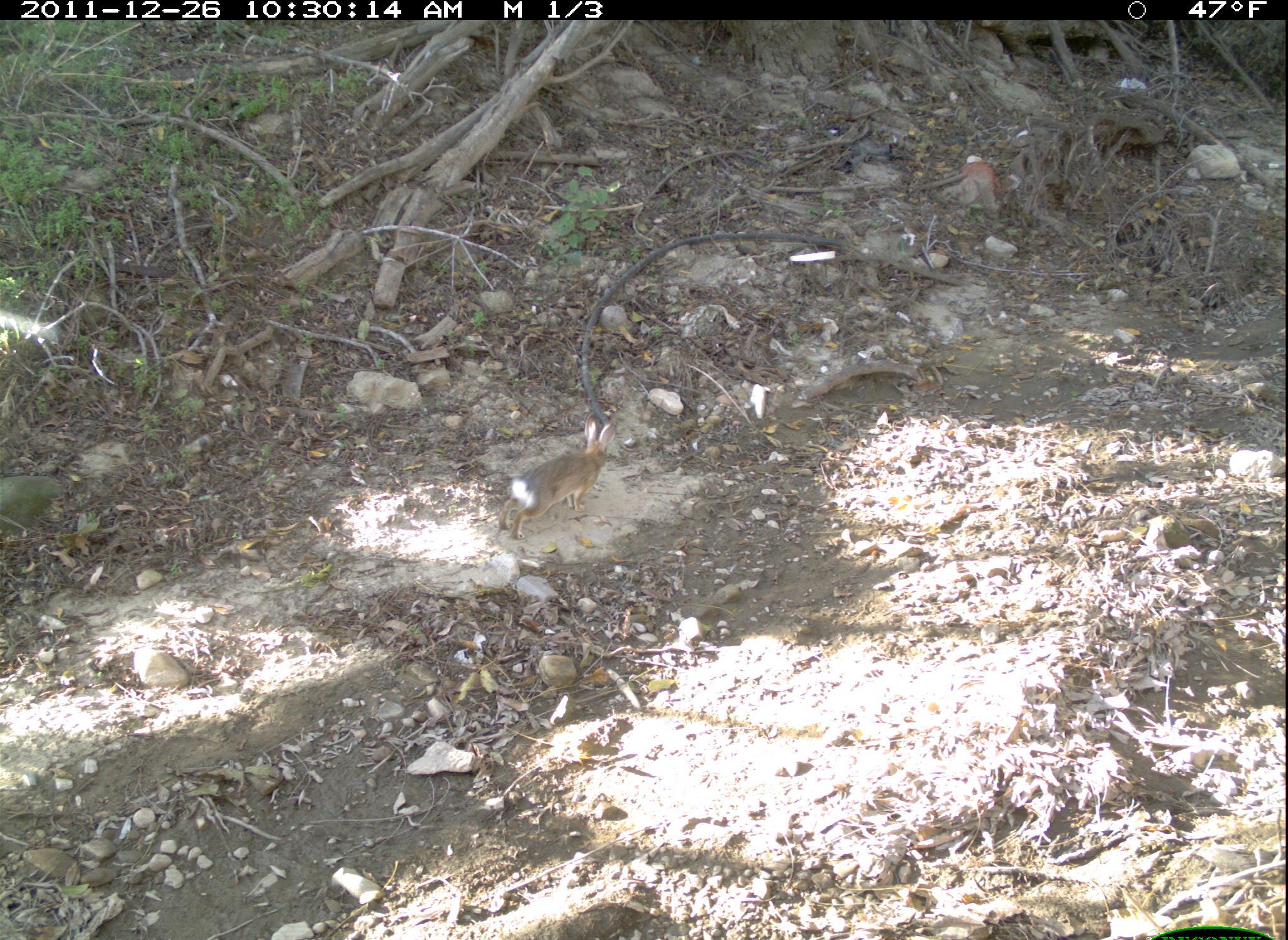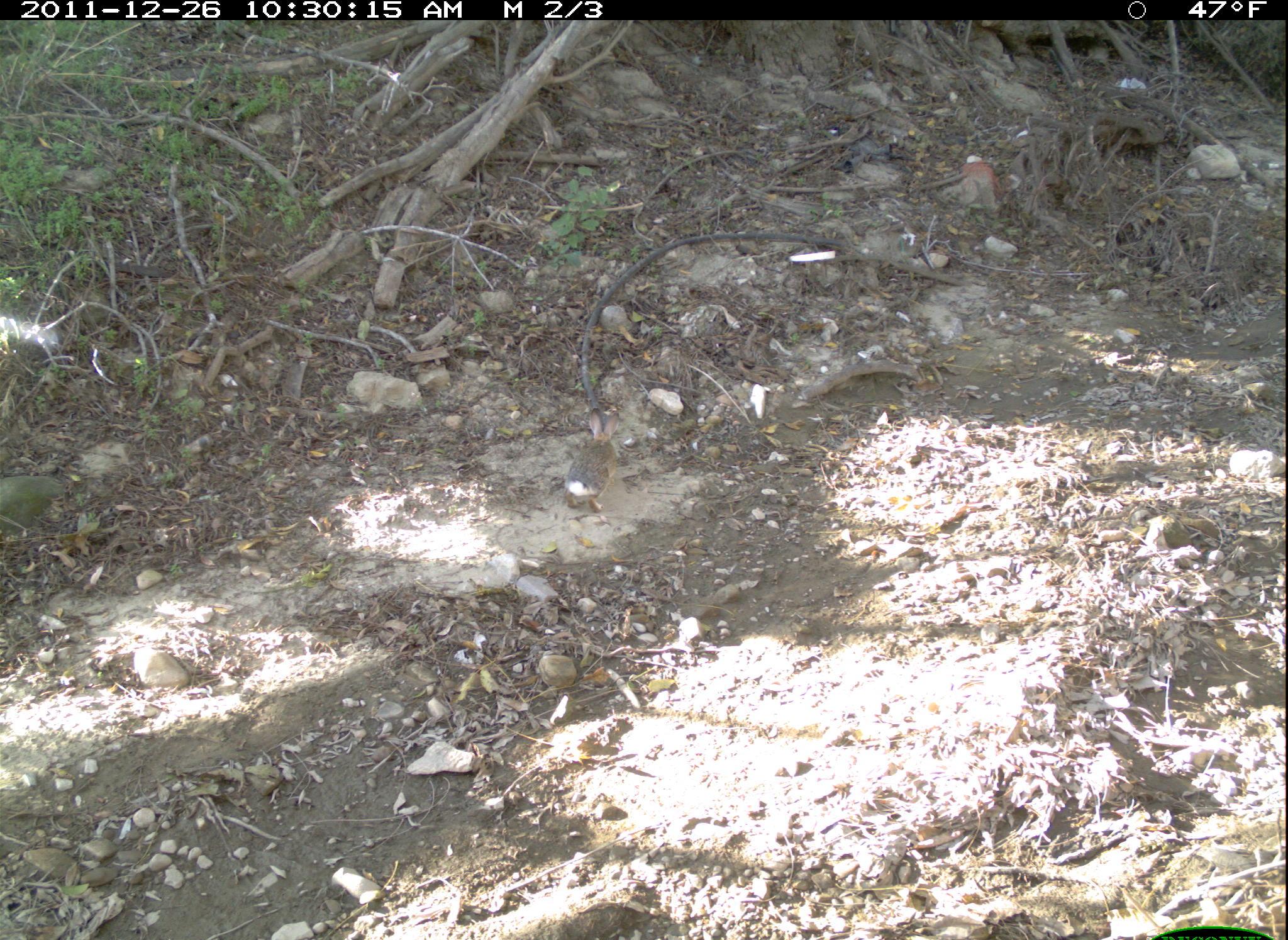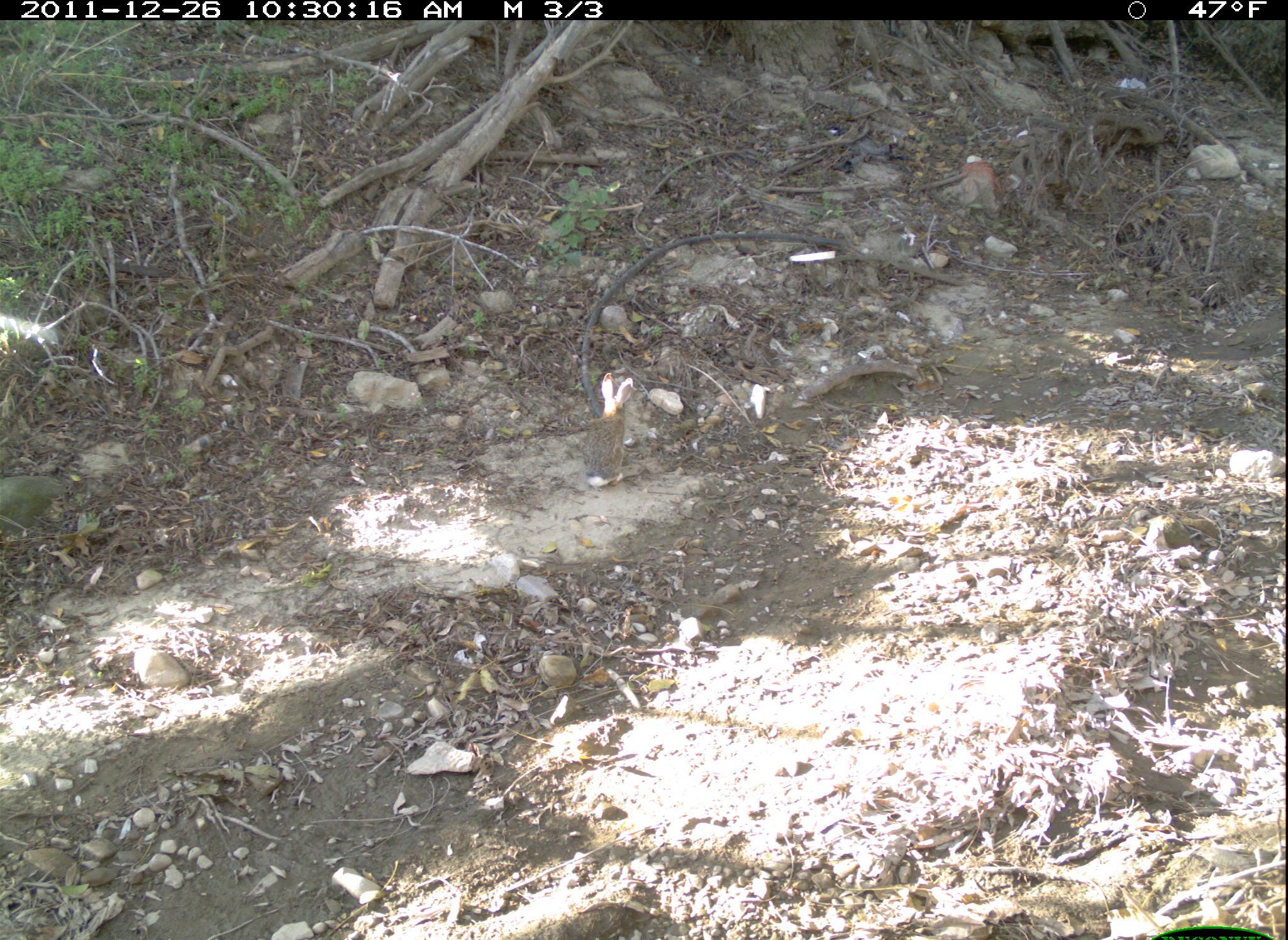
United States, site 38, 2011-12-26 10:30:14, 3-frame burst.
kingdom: Animalia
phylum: Chordata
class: Mammalia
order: Lagomorpha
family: Leporidae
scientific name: Leporidae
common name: rabbits and hares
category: rabbit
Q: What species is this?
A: Rabbit (rabbits and hares) (Leporidae).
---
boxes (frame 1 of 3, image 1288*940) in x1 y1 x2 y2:
rabbit: 493 414 628 546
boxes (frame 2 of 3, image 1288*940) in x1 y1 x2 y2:
rabbit: 555 398 626 523